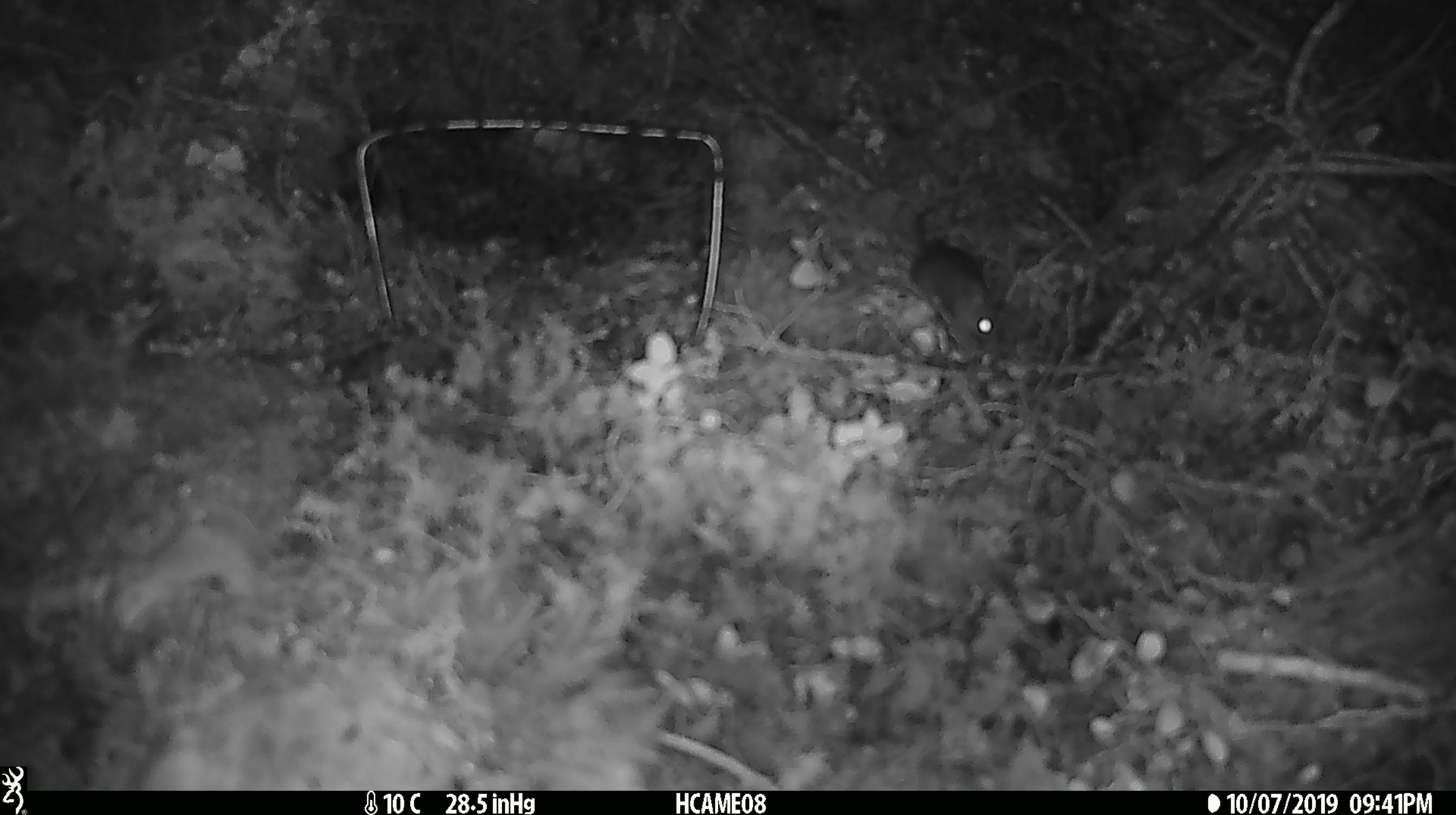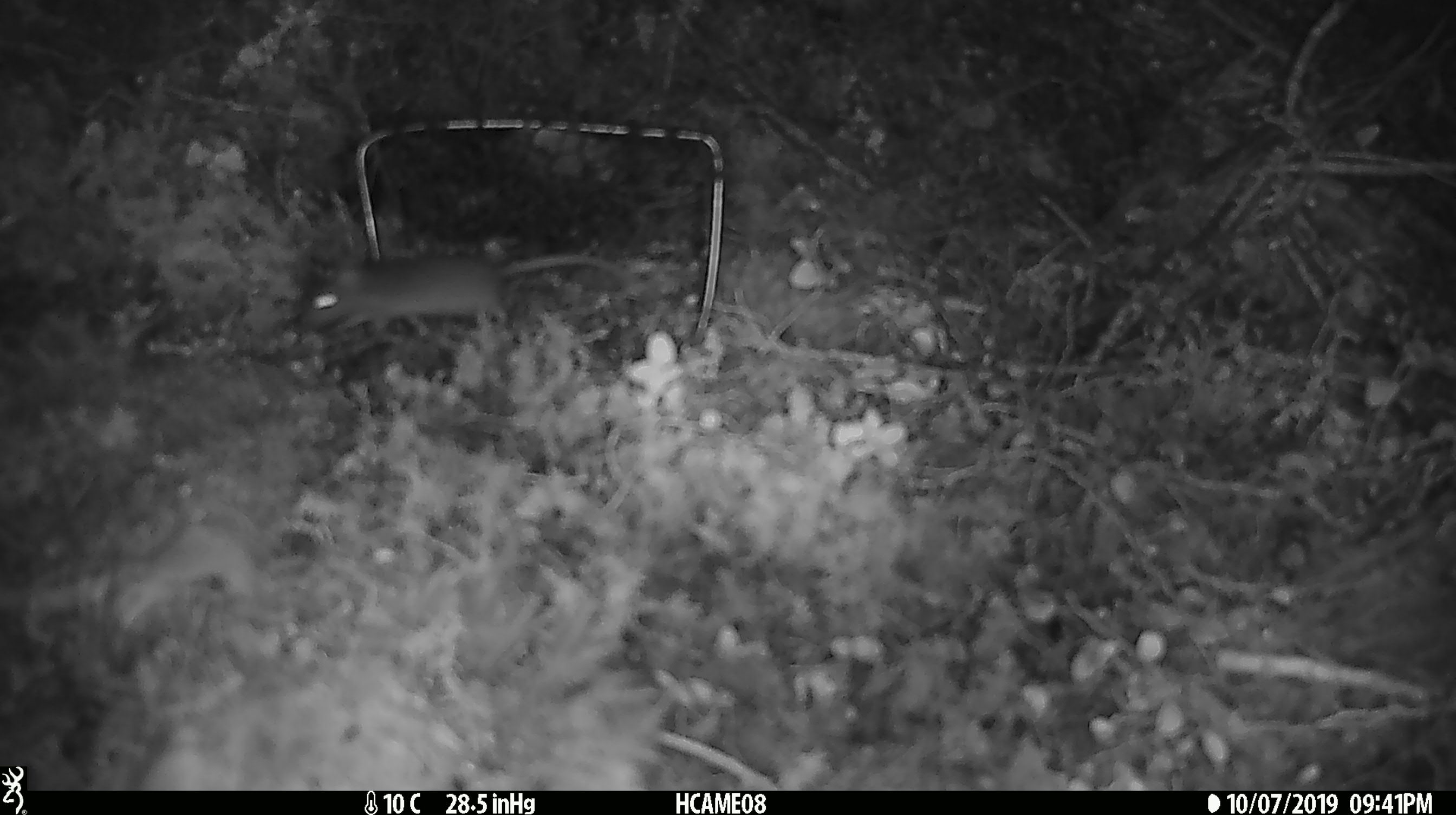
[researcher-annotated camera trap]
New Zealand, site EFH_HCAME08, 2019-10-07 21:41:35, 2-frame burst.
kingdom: Animalia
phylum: Chordata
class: Mammalia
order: Rodentia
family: Muridae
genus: Mus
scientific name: Mus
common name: mouse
Mouse (Mus).